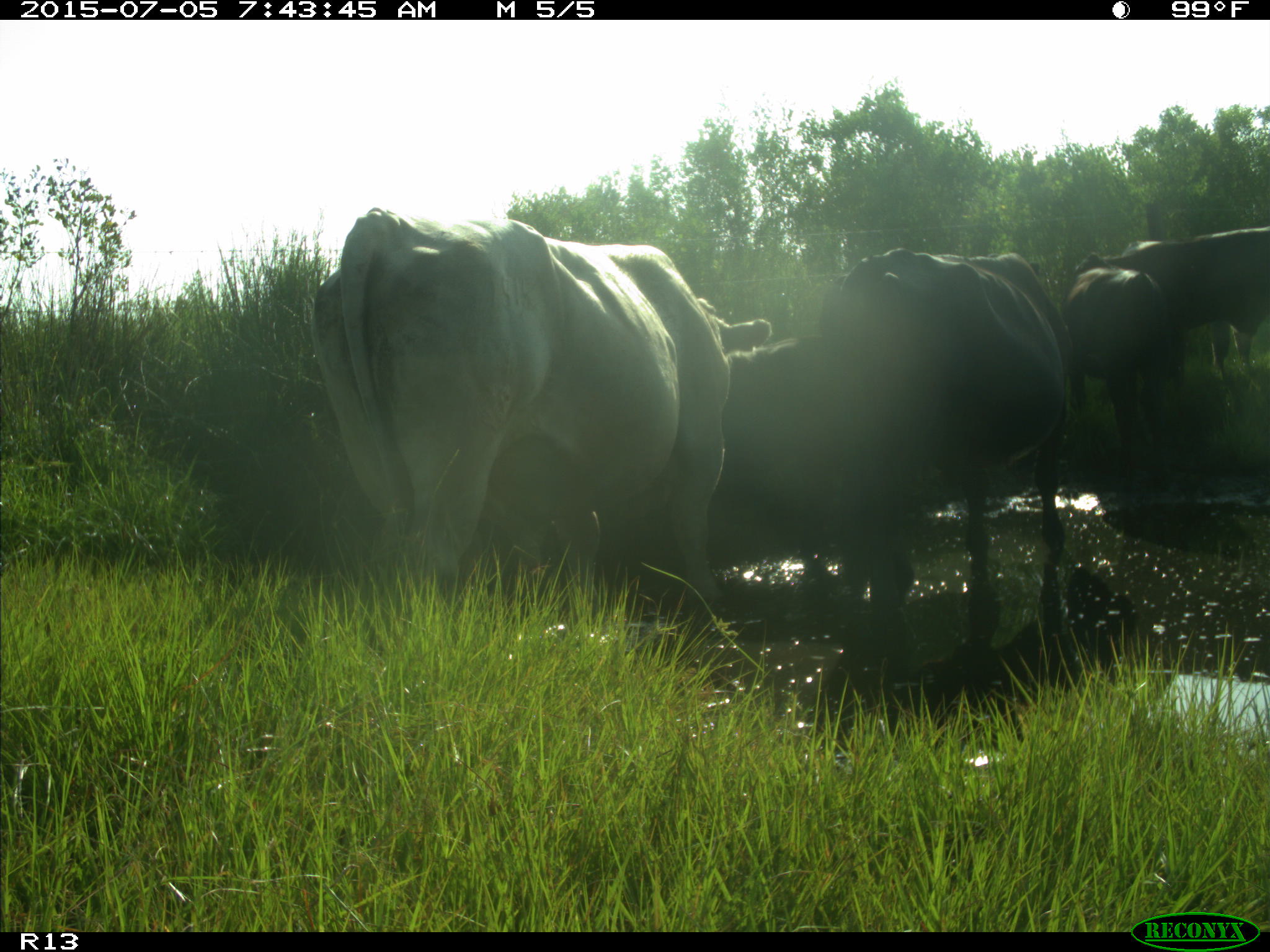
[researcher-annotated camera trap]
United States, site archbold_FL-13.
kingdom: Animalia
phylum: Chordata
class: Mammalia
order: Artiodactyla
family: Bovidae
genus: Bos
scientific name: Bos taurus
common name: domestic cow